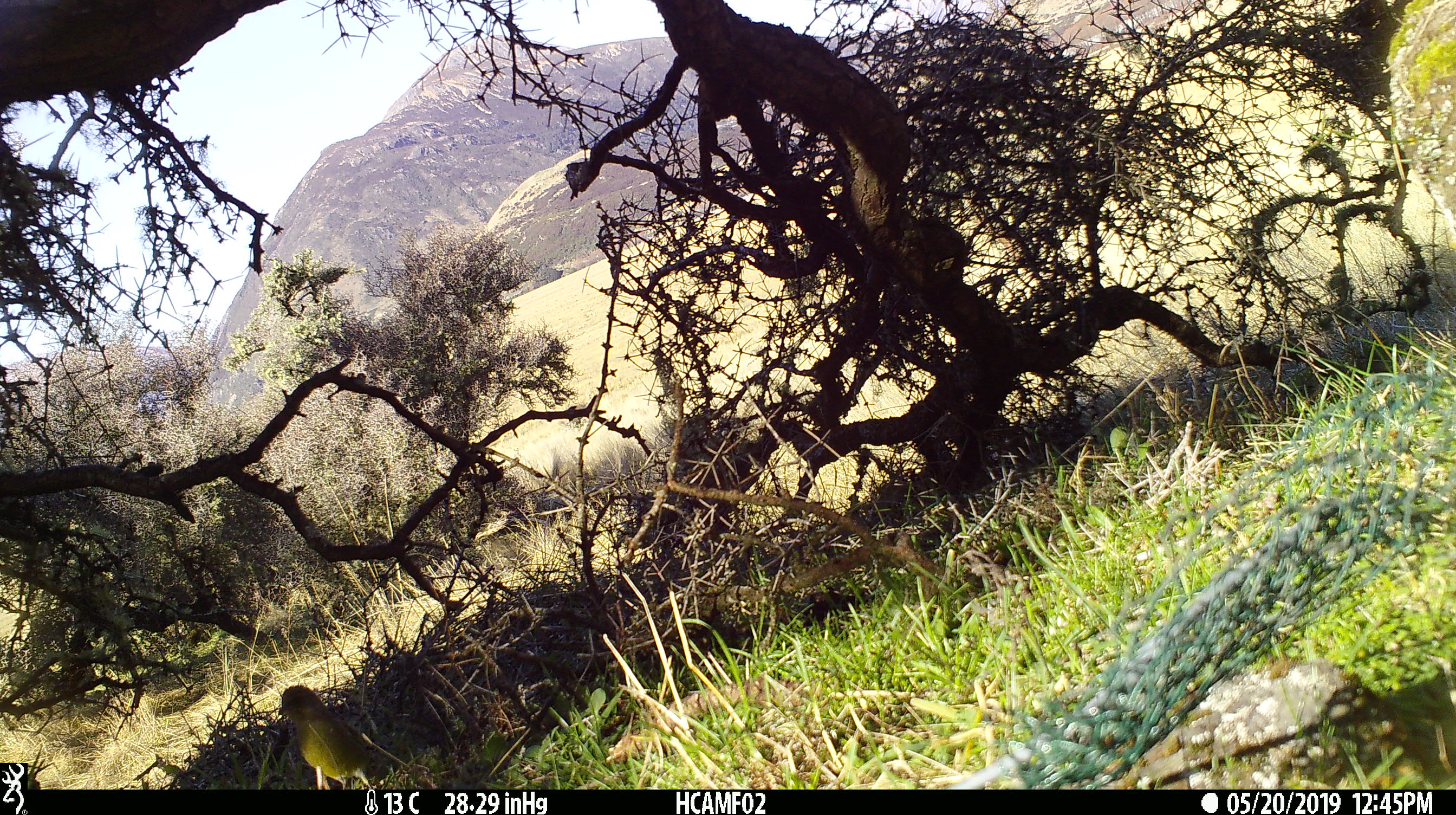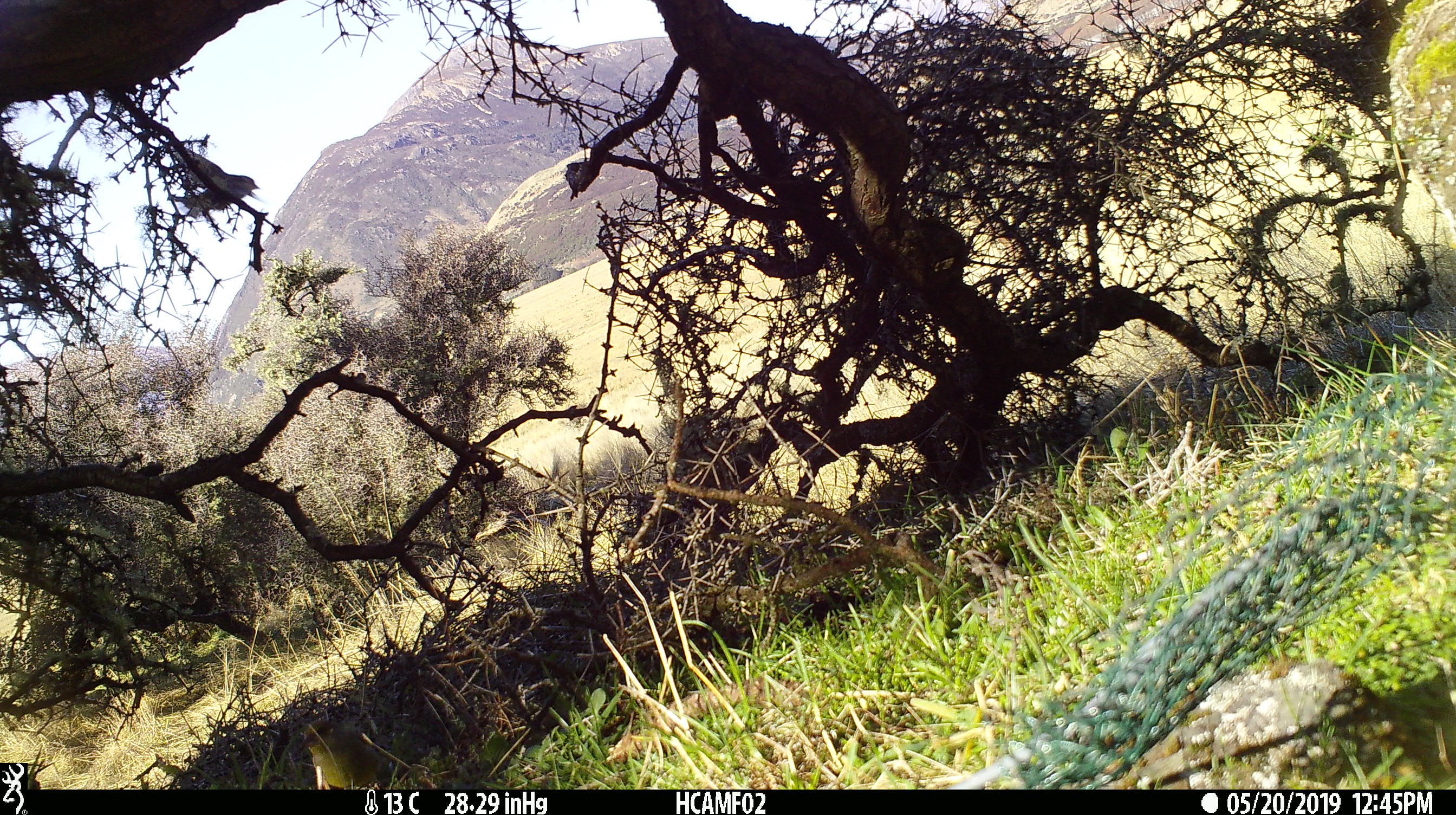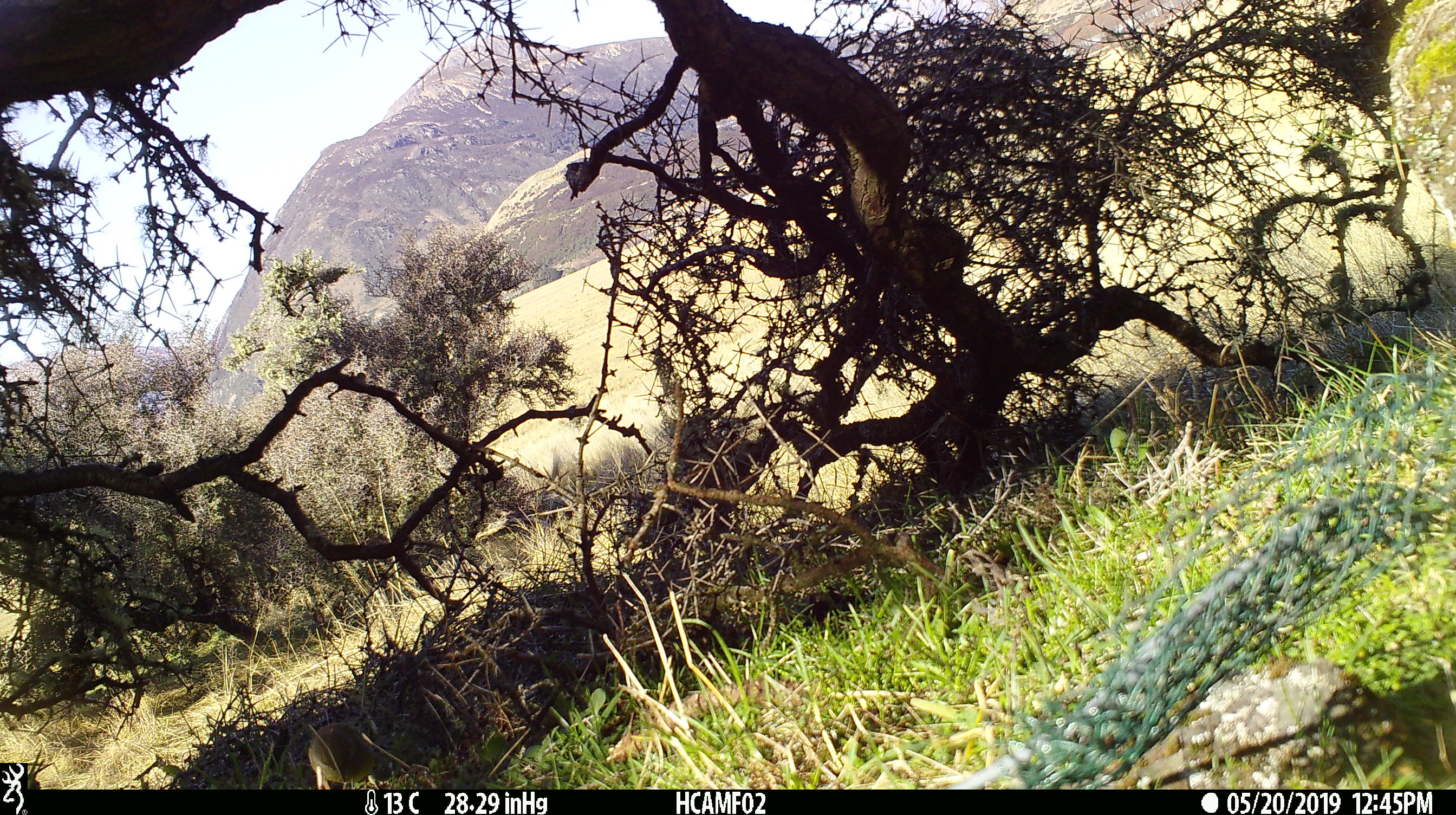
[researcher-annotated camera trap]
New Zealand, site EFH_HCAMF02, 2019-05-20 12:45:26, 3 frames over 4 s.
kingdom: Animalia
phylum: Chordata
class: Aves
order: Passeriformes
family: Meliphagidae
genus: Anthornis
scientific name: Anthornis melanura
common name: new zealand bellbird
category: bellbird